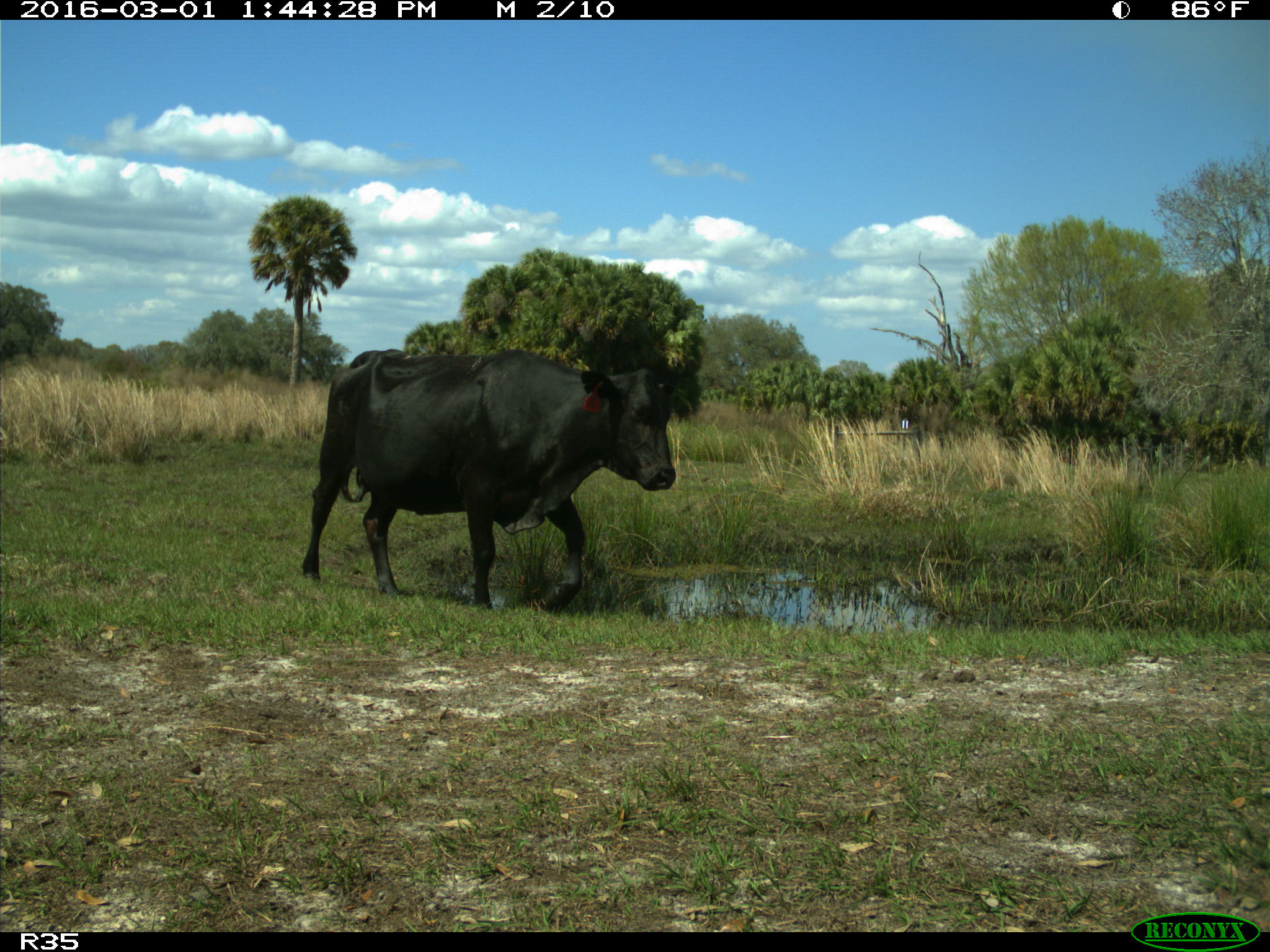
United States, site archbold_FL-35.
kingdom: Animalia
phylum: Chordata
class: Mammalia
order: Artiodactyla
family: Bovidae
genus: Bos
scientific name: Bos taurus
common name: domestic cow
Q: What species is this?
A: Bos taurus (domestic cow).